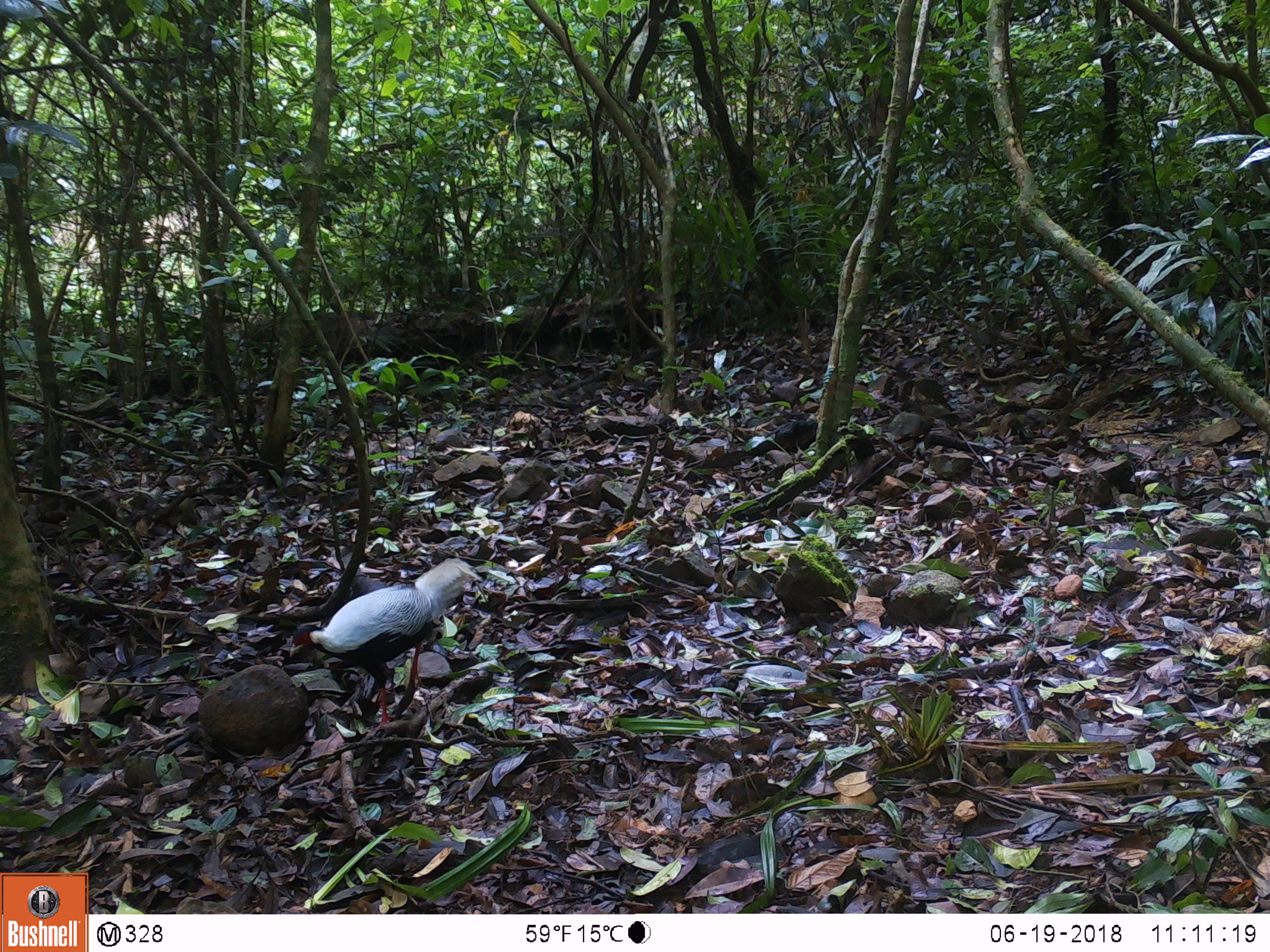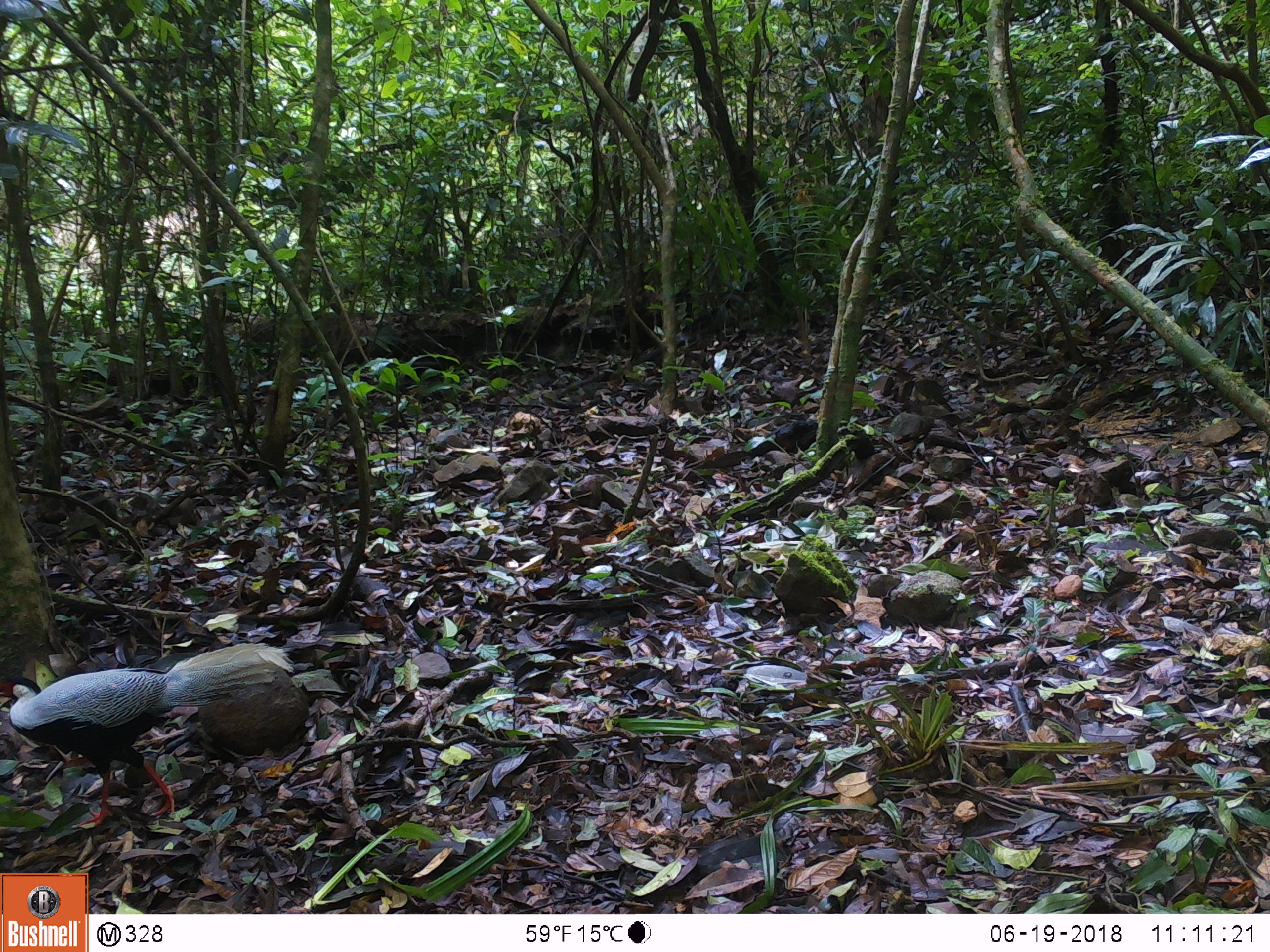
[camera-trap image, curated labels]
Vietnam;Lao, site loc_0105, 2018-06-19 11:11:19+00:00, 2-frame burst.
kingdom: Animalia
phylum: Chordata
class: Aves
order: Galliformes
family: Phasianidae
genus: Lophura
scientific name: Lophura nycthemera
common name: silver pheasant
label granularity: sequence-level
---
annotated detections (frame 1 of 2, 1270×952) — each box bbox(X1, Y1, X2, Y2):
silver pheasant: bbox(289, 558, 483, 728)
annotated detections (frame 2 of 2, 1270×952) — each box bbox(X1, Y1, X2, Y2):
silver pheasant: bbox(0, 643, 296, 828)